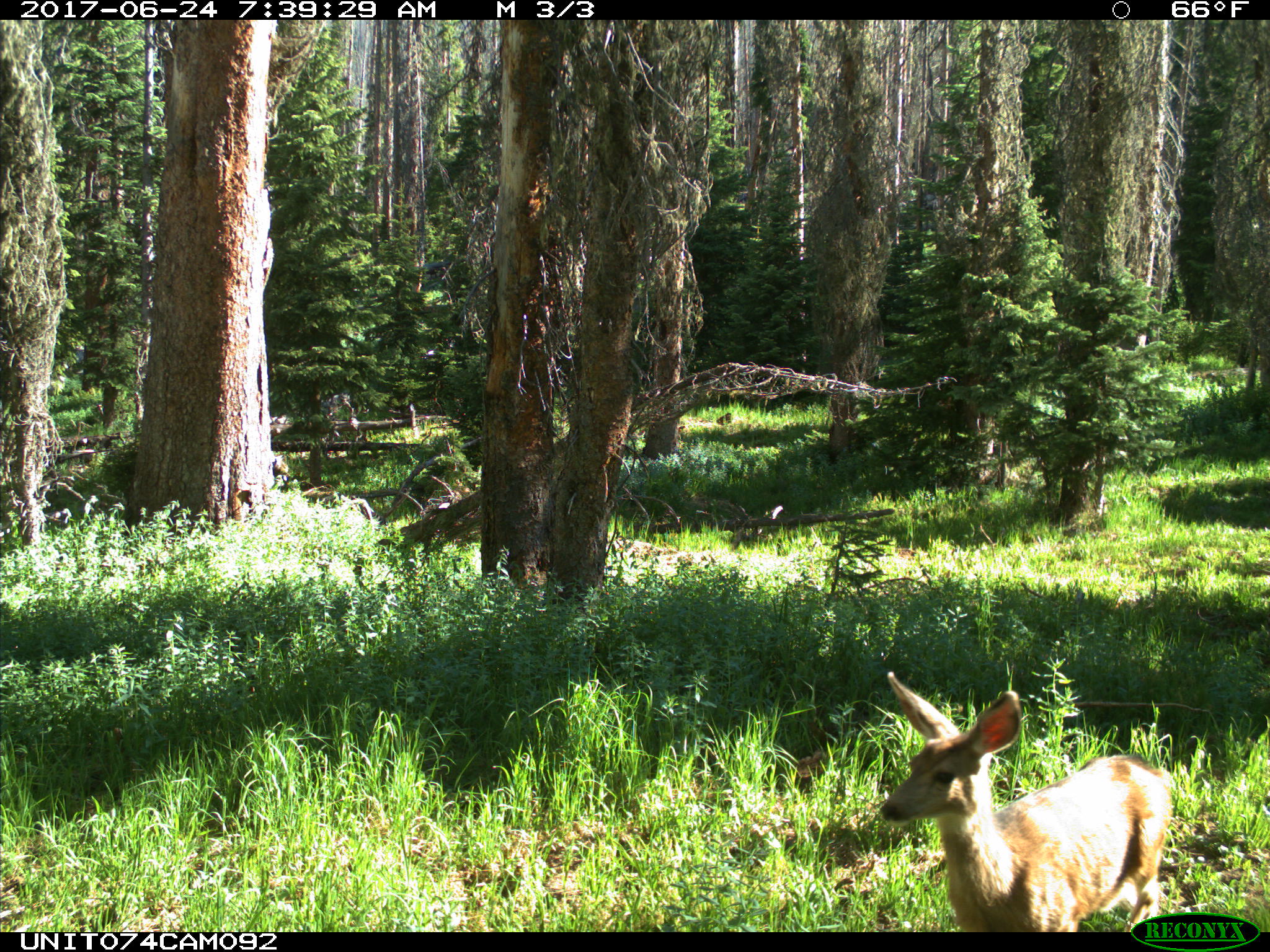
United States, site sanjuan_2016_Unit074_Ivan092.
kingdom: Animalia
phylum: Chordata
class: Mammalia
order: Artiodactyla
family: Cervidae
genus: Odocoileus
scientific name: Odocoileus hemionus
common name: mule deer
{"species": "Odocoileus hemionus (mule deer)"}